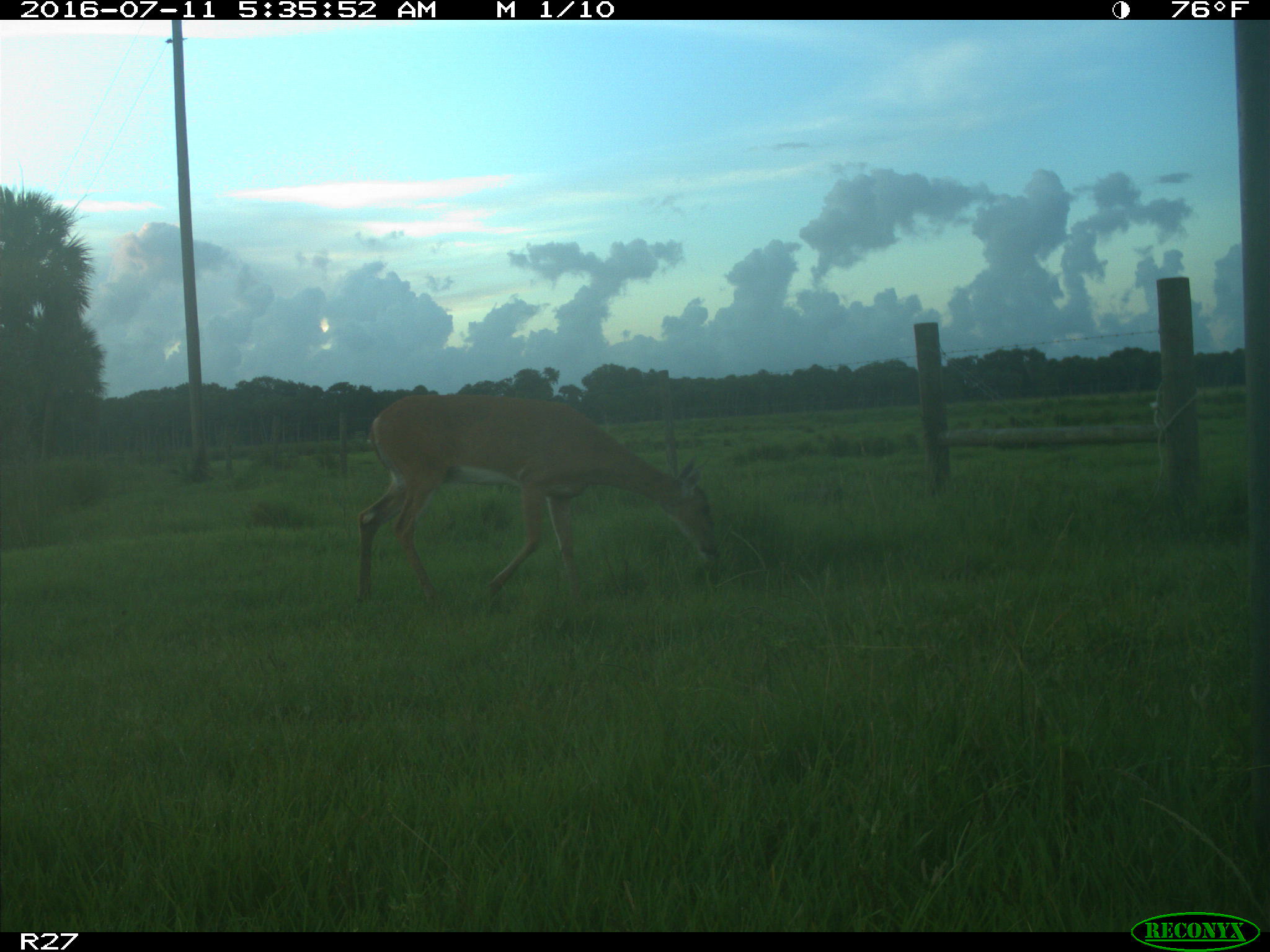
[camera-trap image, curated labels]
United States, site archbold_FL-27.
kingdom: Animalia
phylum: Chordata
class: Mammalia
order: Artiodactyla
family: Cervidae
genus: Odocoileus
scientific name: Odocoileus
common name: deer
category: unidentified deer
Unidentified deer (deer) (Odocoileus).